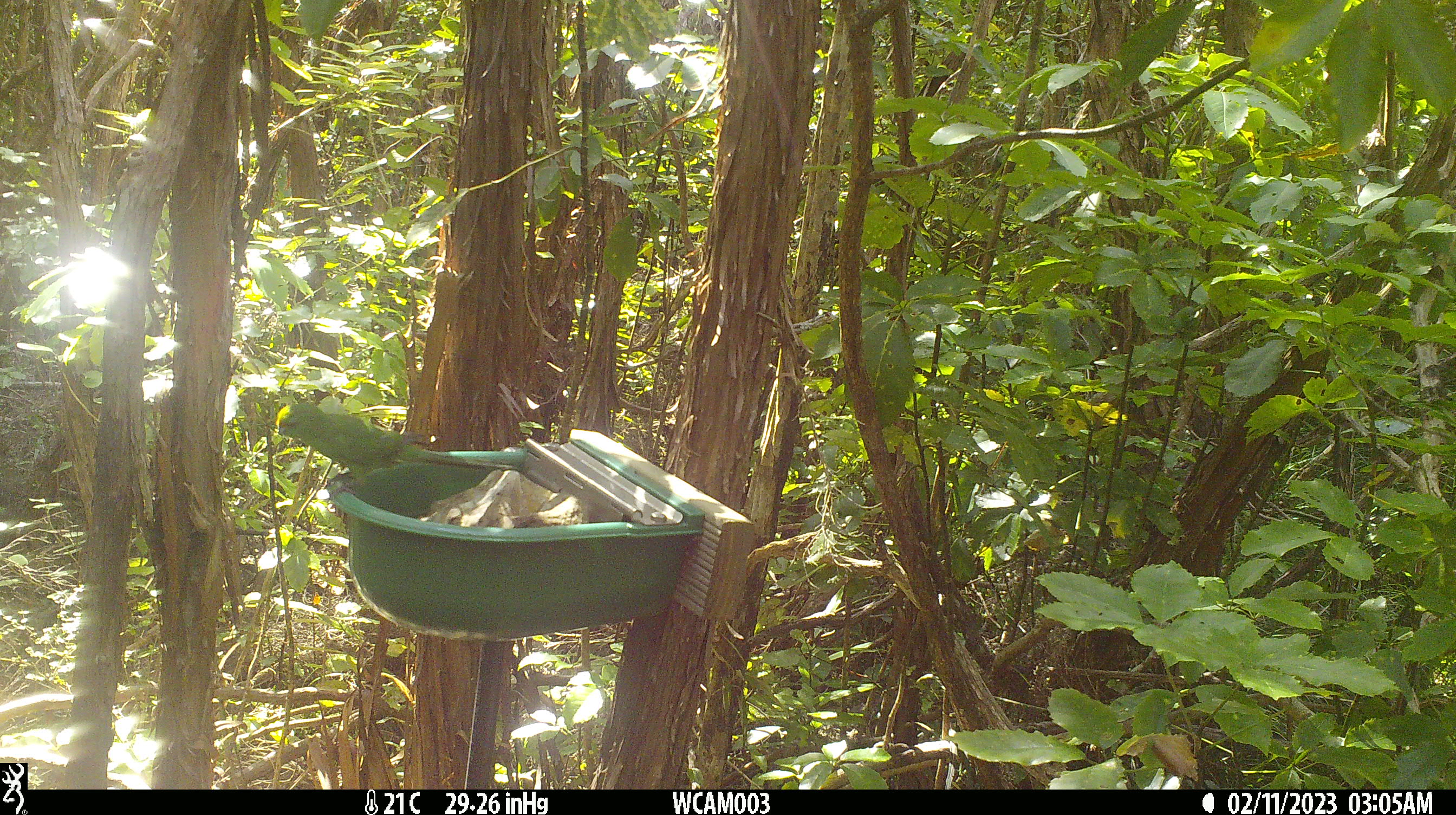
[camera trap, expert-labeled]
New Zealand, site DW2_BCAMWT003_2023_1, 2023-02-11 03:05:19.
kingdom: Animalia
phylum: Chordata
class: Aves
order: Psittaciformes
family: Psittaculidae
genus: Cyanoramphus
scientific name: Cyanoramphus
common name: parakeet